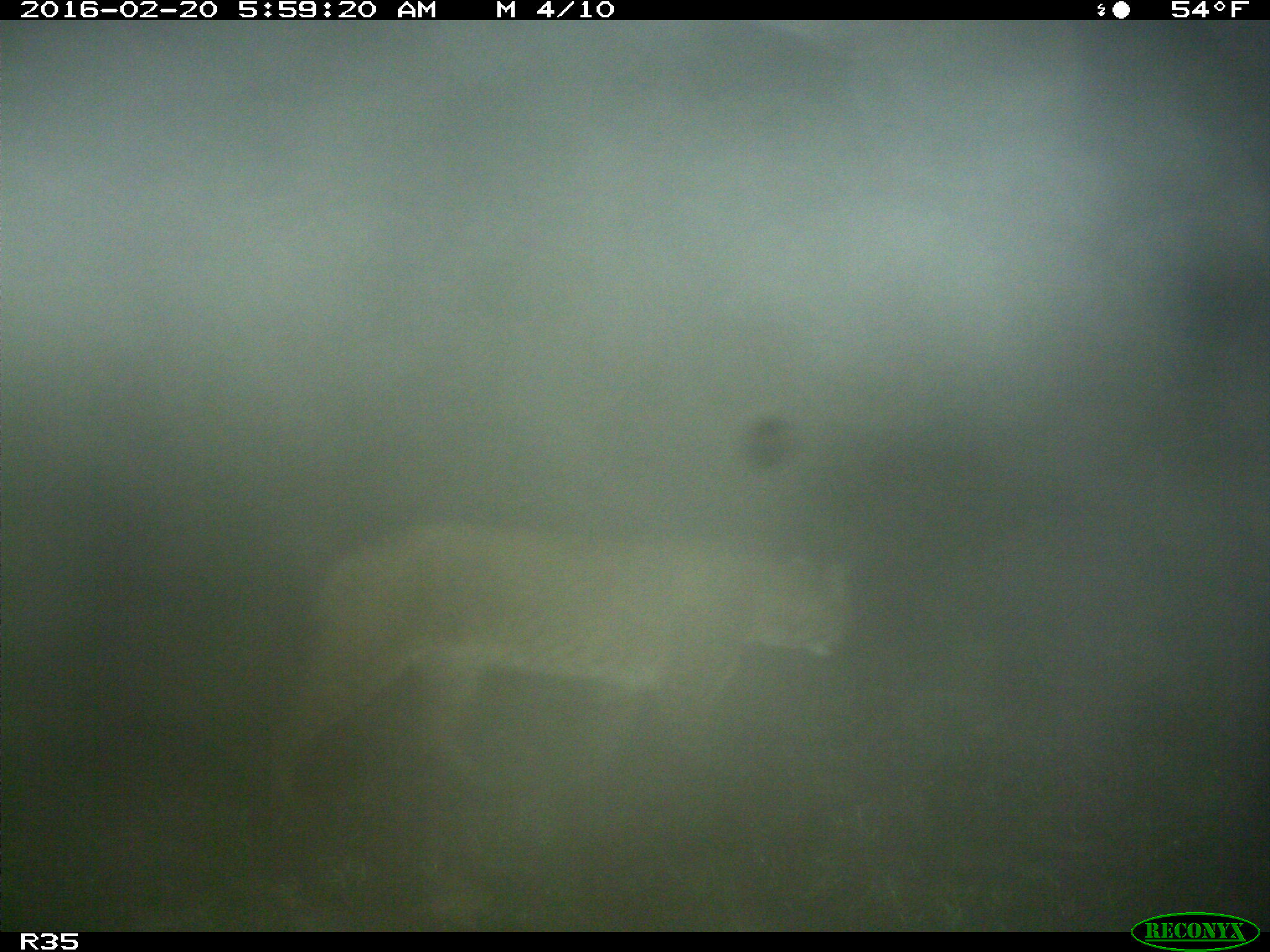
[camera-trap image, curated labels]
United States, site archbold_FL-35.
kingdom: Animalia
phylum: Chordata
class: Mammalia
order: Carnivora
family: Felidae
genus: Lynx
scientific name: Lynx rufus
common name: bobcat